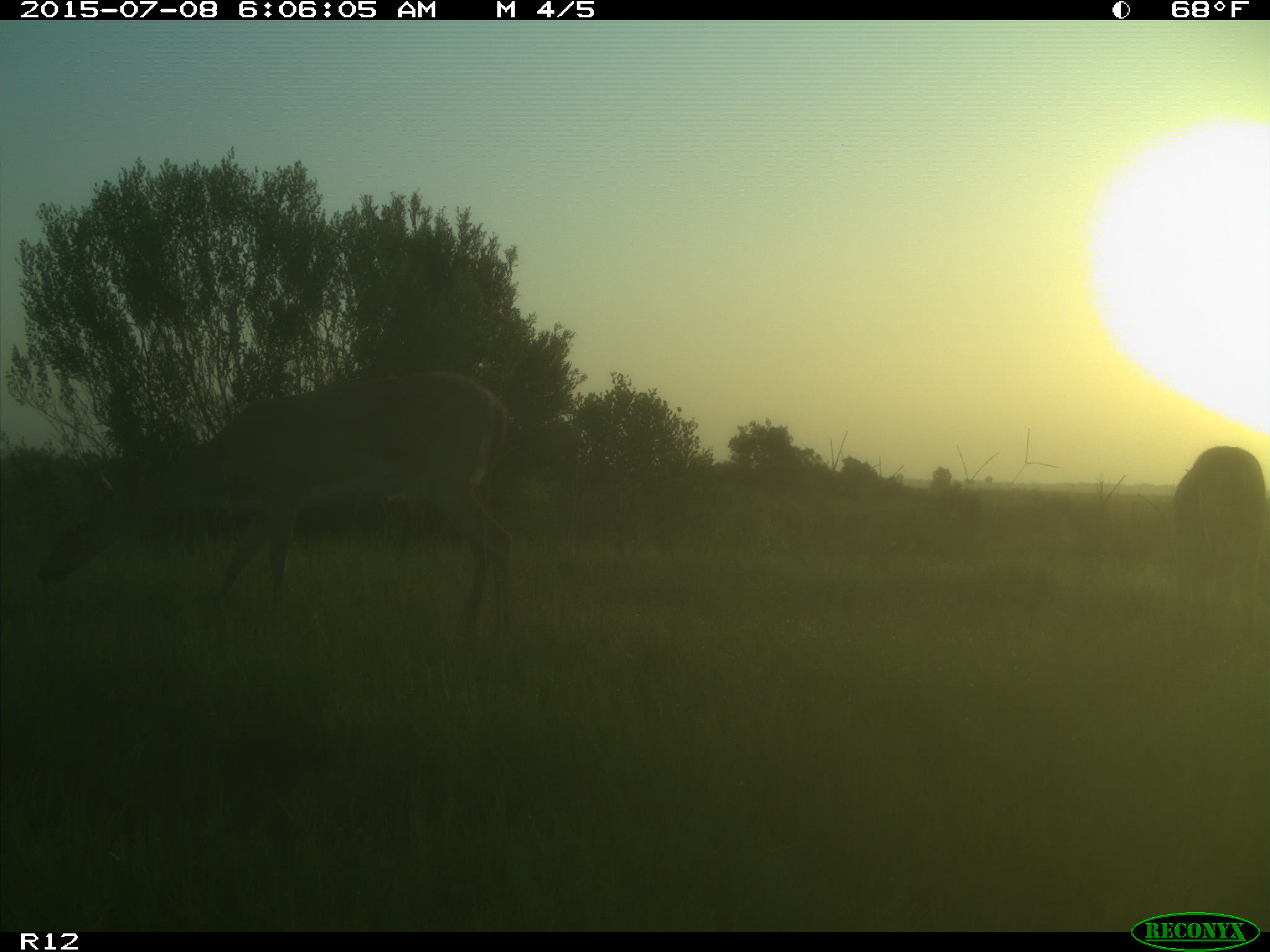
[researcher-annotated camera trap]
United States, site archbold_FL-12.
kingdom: Animalia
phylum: Chordata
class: Mammalia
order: Artiodactyla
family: Cervidae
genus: Odocoileus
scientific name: Odocoileus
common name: deer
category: unidentified deer